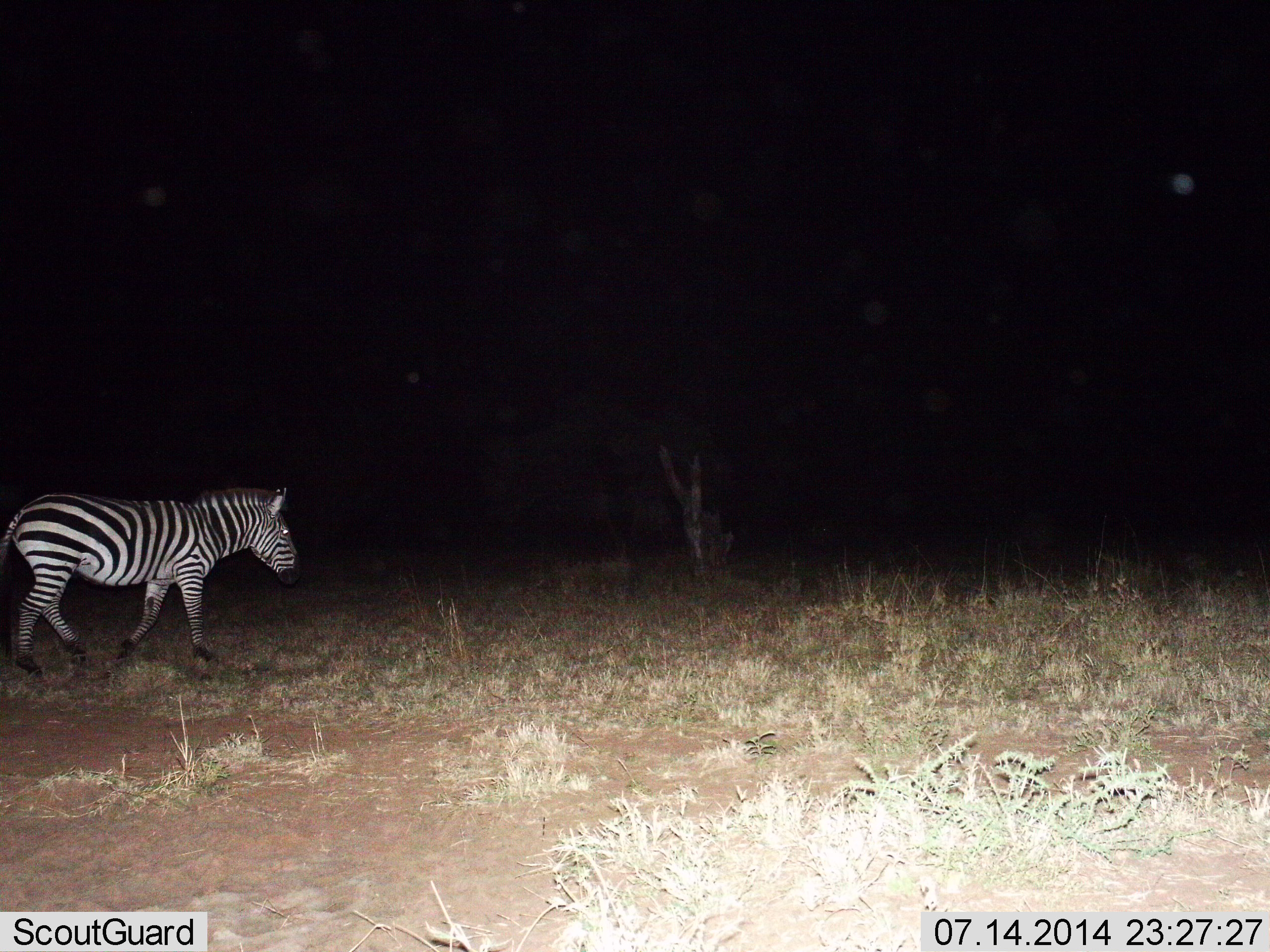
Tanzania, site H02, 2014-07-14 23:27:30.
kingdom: Animalia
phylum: Chordata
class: Mammalia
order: Perissodactyla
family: Equidae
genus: Equus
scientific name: Equus quagga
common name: plains zebra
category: zebra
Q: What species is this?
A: Zebra (plains zebra) (Equus quagga).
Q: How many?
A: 1.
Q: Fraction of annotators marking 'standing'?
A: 10%.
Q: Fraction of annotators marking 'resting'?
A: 0%.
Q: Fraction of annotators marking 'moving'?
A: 90%.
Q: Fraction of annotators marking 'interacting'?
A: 0%.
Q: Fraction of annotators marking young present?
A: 0%.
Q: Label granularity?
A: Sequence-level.